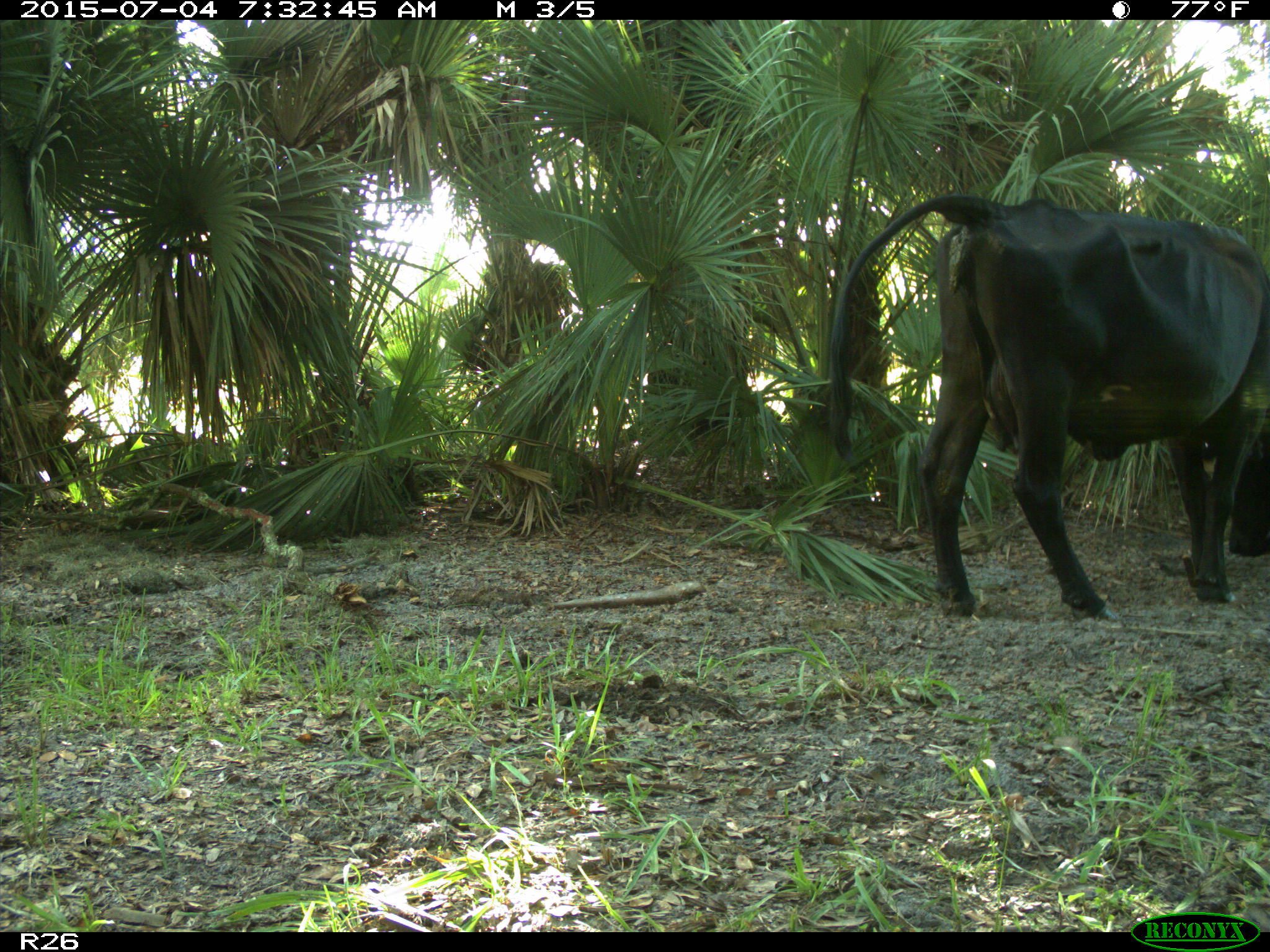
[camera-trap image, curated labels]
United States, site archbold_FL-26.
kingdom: Animalia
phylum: Chordata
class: Mammalia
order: Artiodactyla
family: Bovidae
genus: Bos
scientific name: Bos taurus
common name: domestic cow